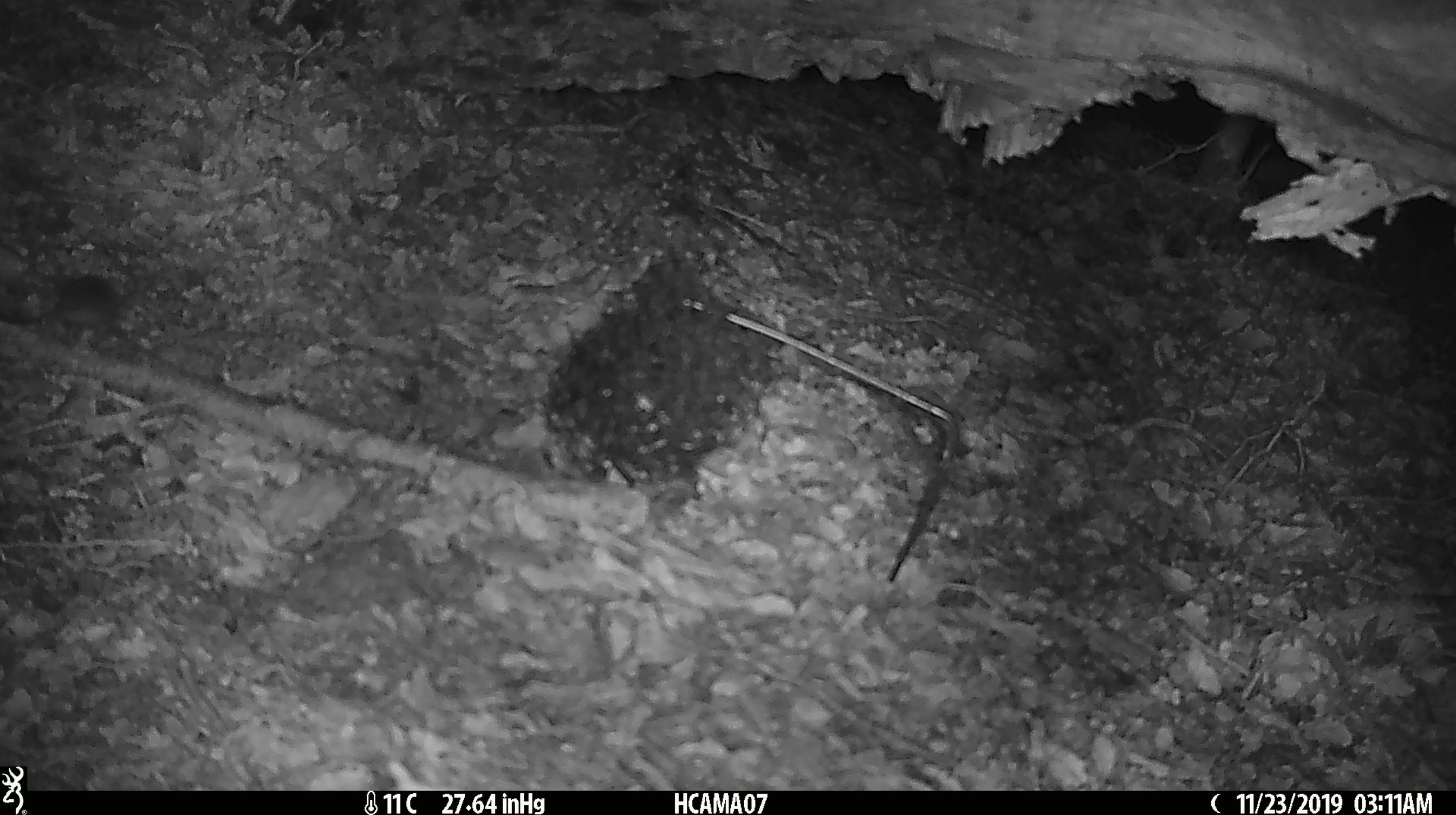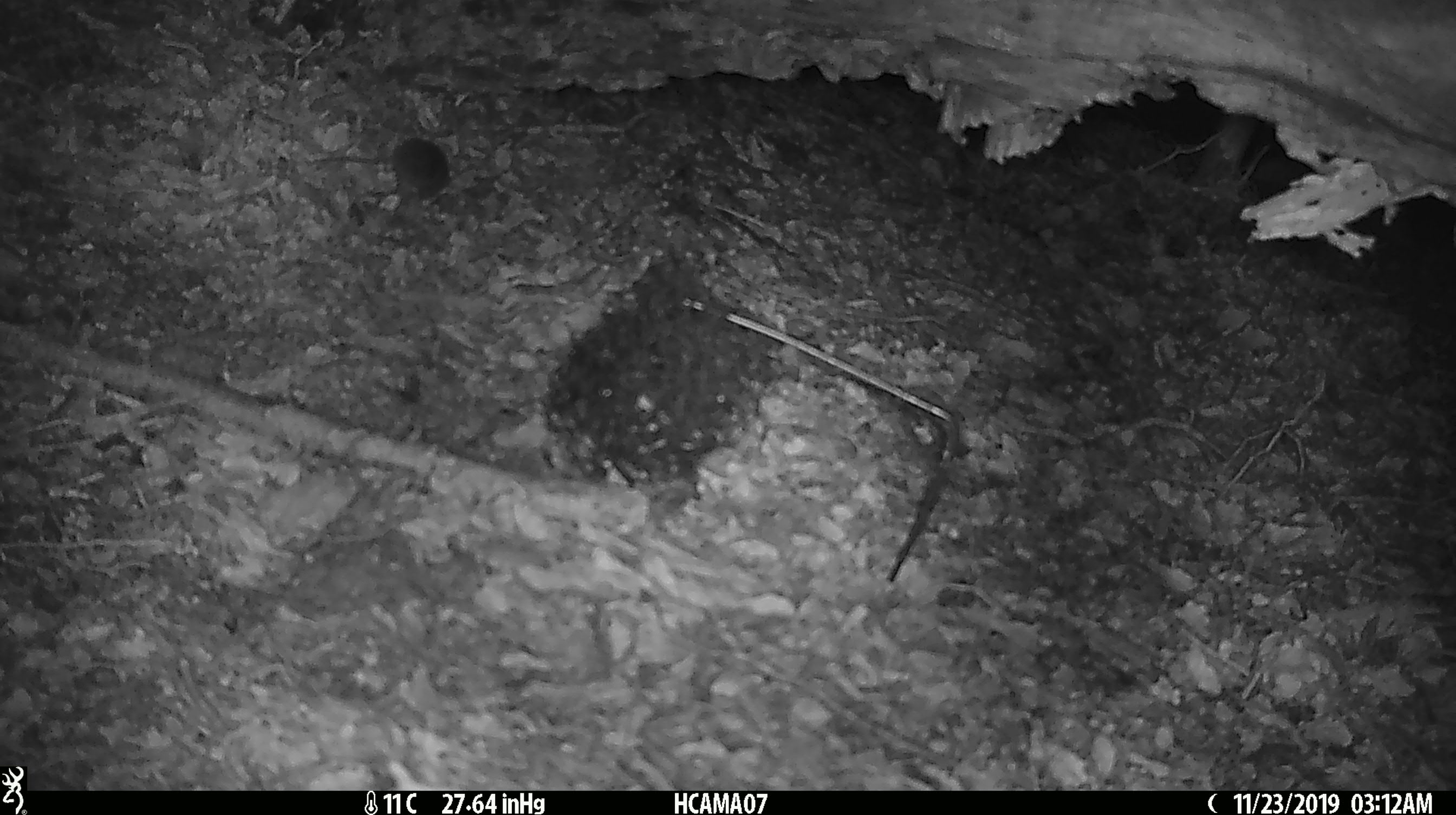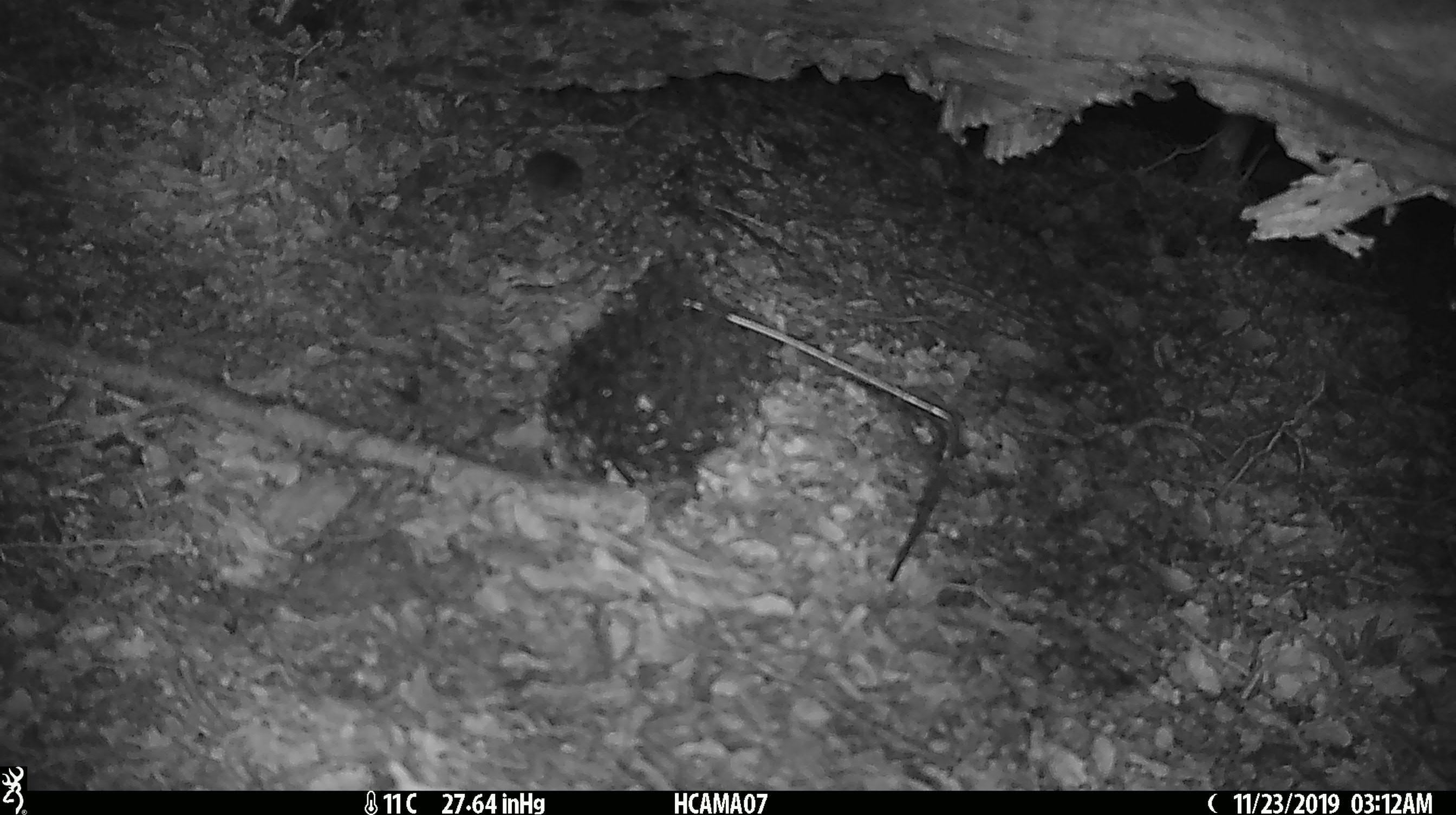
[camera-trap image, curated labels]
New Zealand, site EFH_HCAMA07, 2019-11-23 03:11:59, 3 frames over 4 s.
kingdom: Animalia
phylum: Chordata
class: Mammalia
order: Rodentia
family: Muridae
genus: Mus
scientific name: Mus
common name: mouse